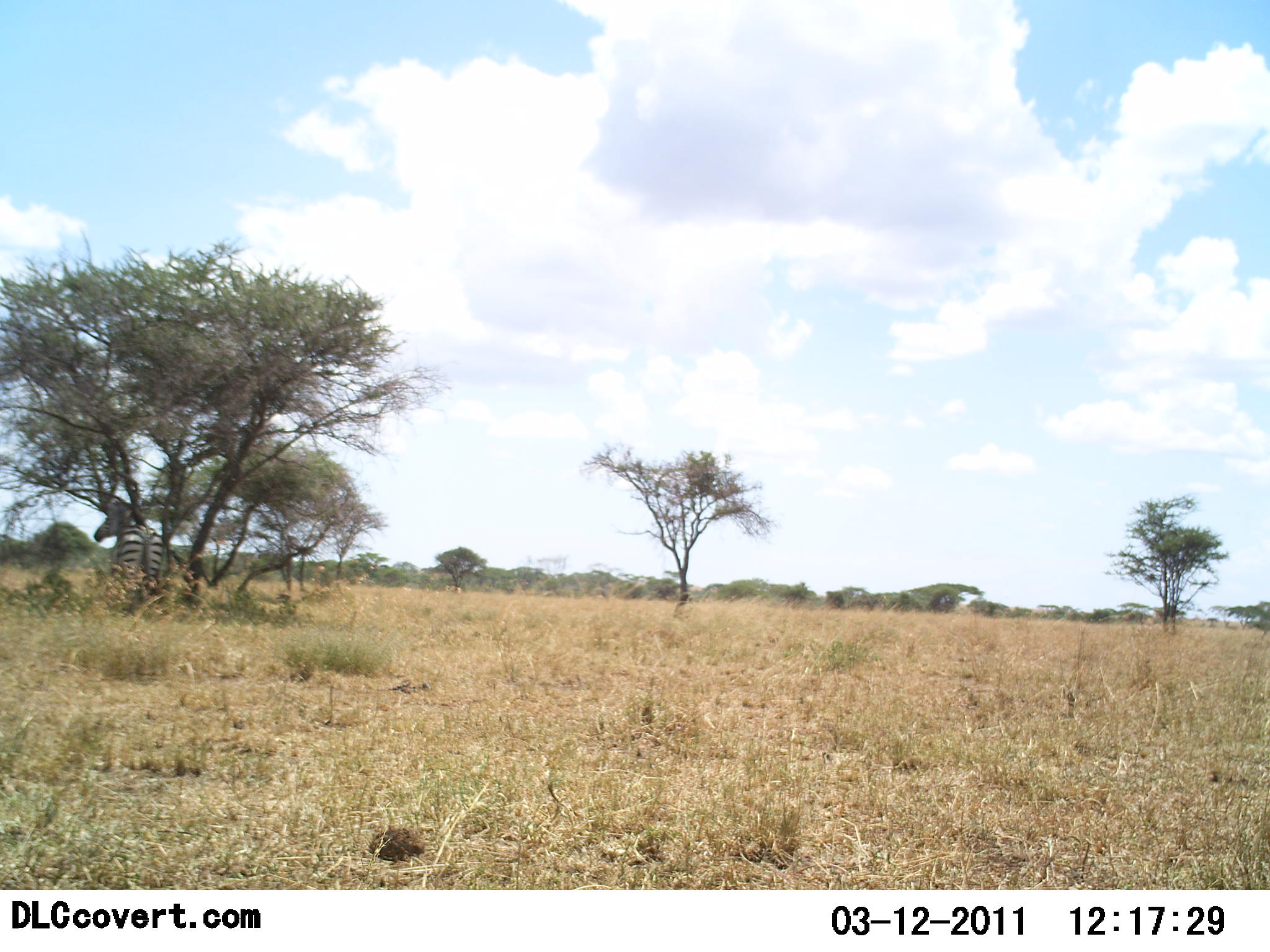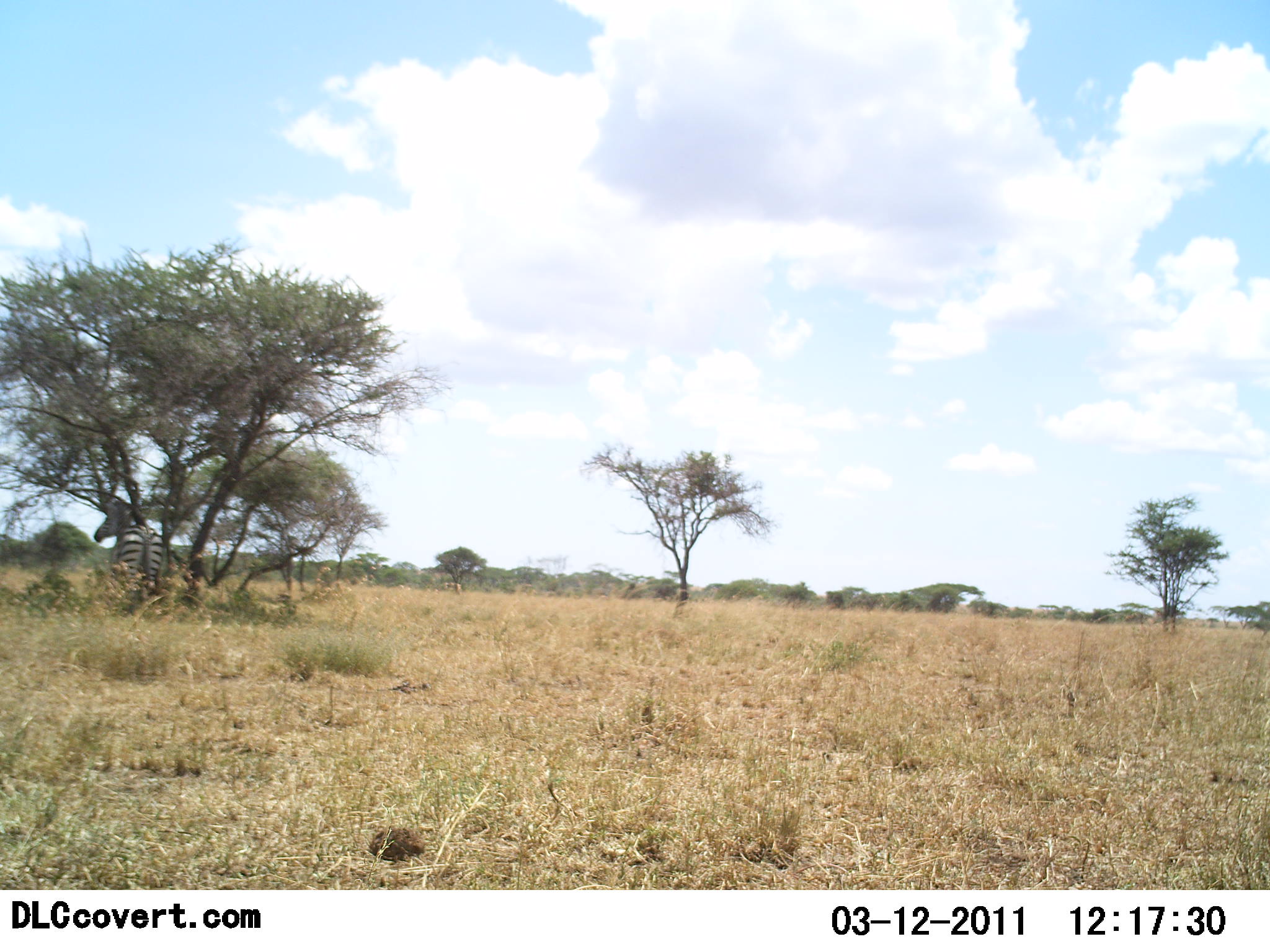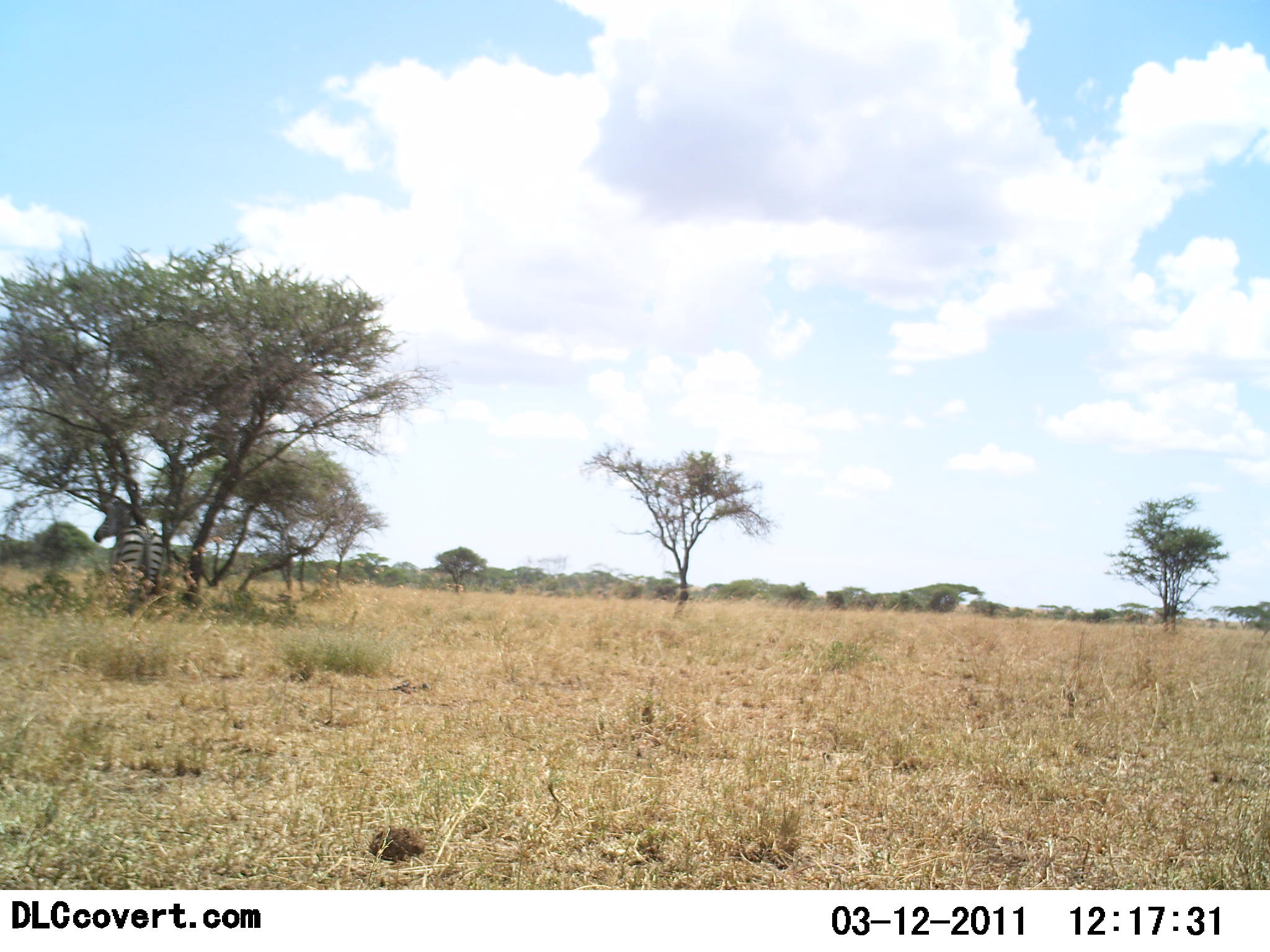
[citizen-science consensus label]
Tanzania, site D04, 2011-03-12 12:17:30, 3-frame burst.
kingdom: Animalia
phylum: Chordata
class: Mammalia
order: Perissodactyla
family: Equidae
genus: Equus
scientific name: Equus quagga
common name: plains zebra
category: zebra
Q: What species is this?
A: Zebra (plains zebra) (Equus quagga).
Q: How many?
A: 1.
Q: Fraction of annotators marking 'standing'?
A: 86%.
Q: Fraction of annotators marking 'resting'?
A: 14%.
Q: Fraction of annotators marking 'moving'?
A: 0%.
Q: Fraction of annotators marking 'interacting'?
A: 0%.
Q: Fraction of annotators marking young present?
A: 0%.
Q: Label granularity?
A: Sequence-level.